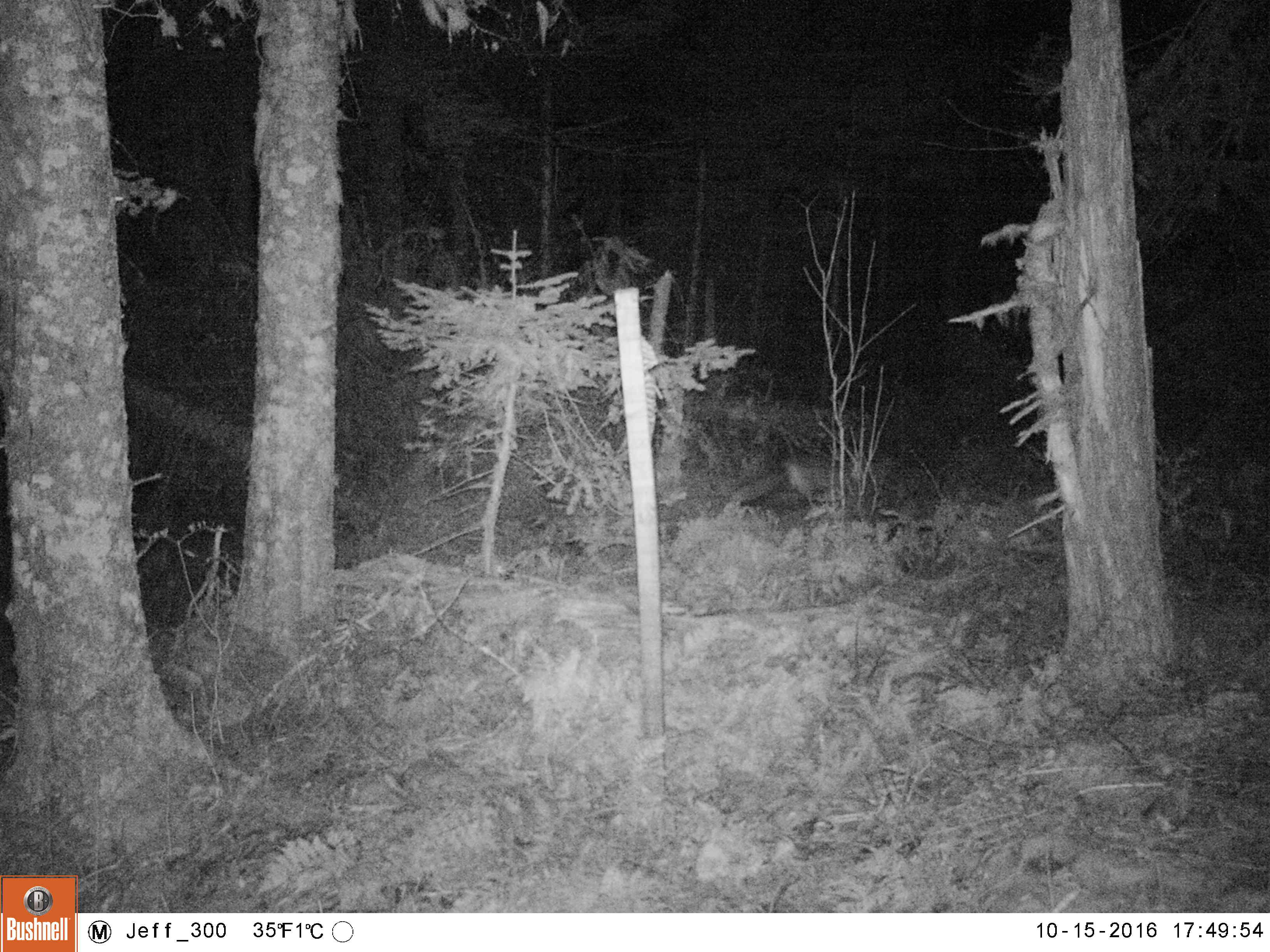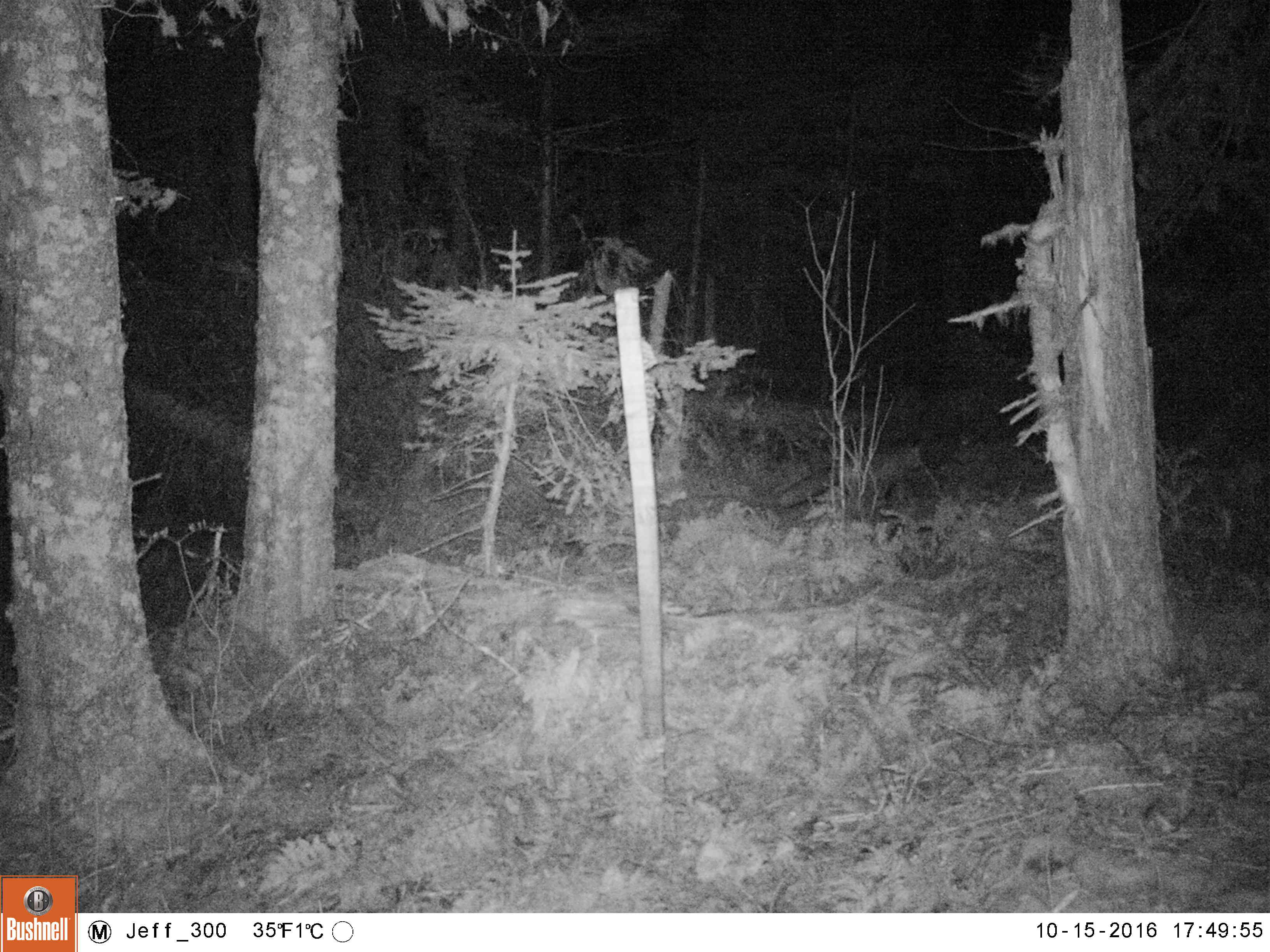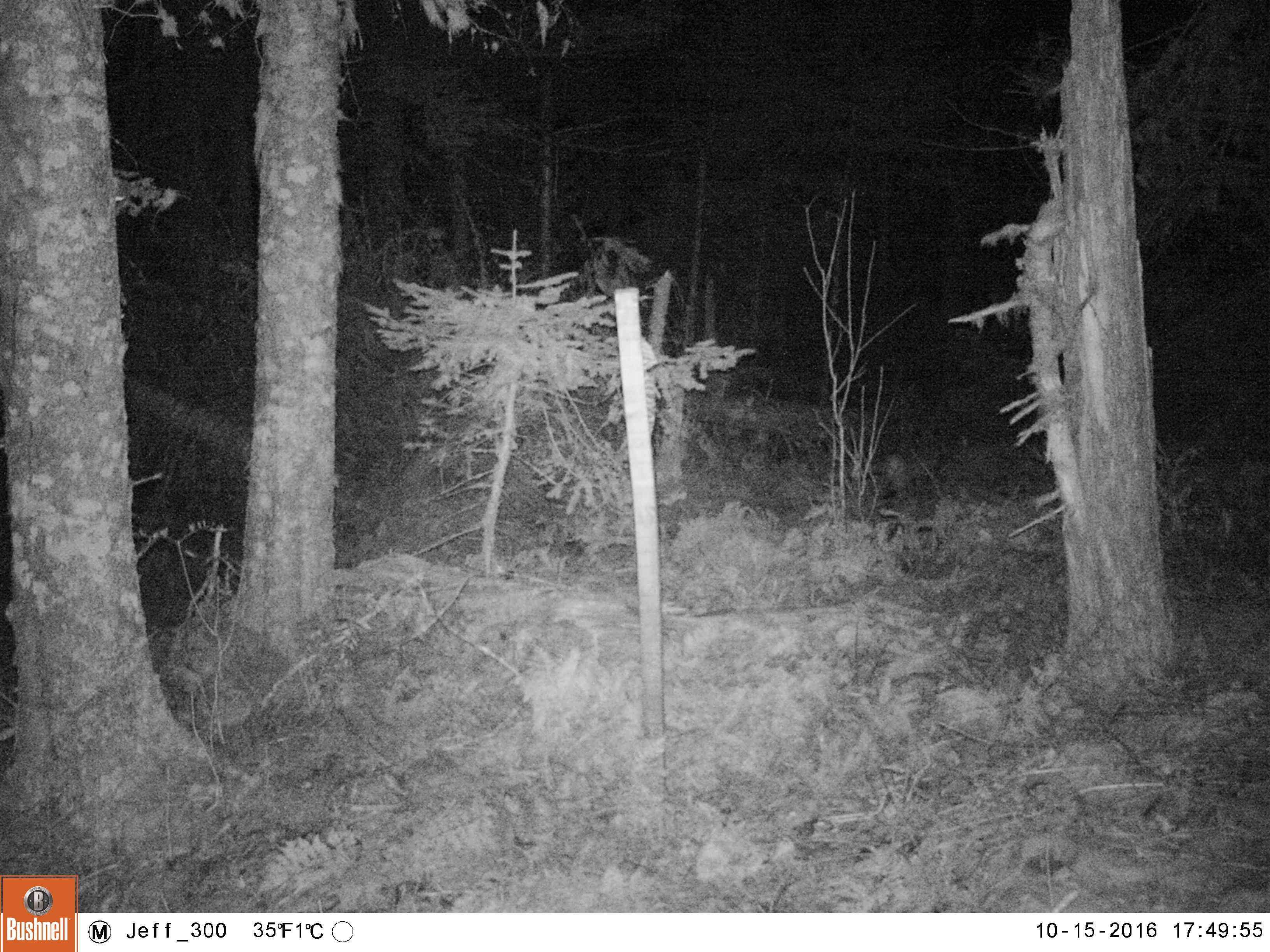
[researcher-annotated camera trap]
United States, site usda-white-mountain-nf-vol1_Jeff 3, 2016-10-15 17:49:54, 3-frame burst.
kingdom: Animalia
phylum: Chordata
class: Mammalia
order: Carnivora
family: Canidae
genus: Vulpes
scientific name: Vulpes vulpes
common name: red fox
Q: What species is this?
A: Red fox (Vulpes vulpes).